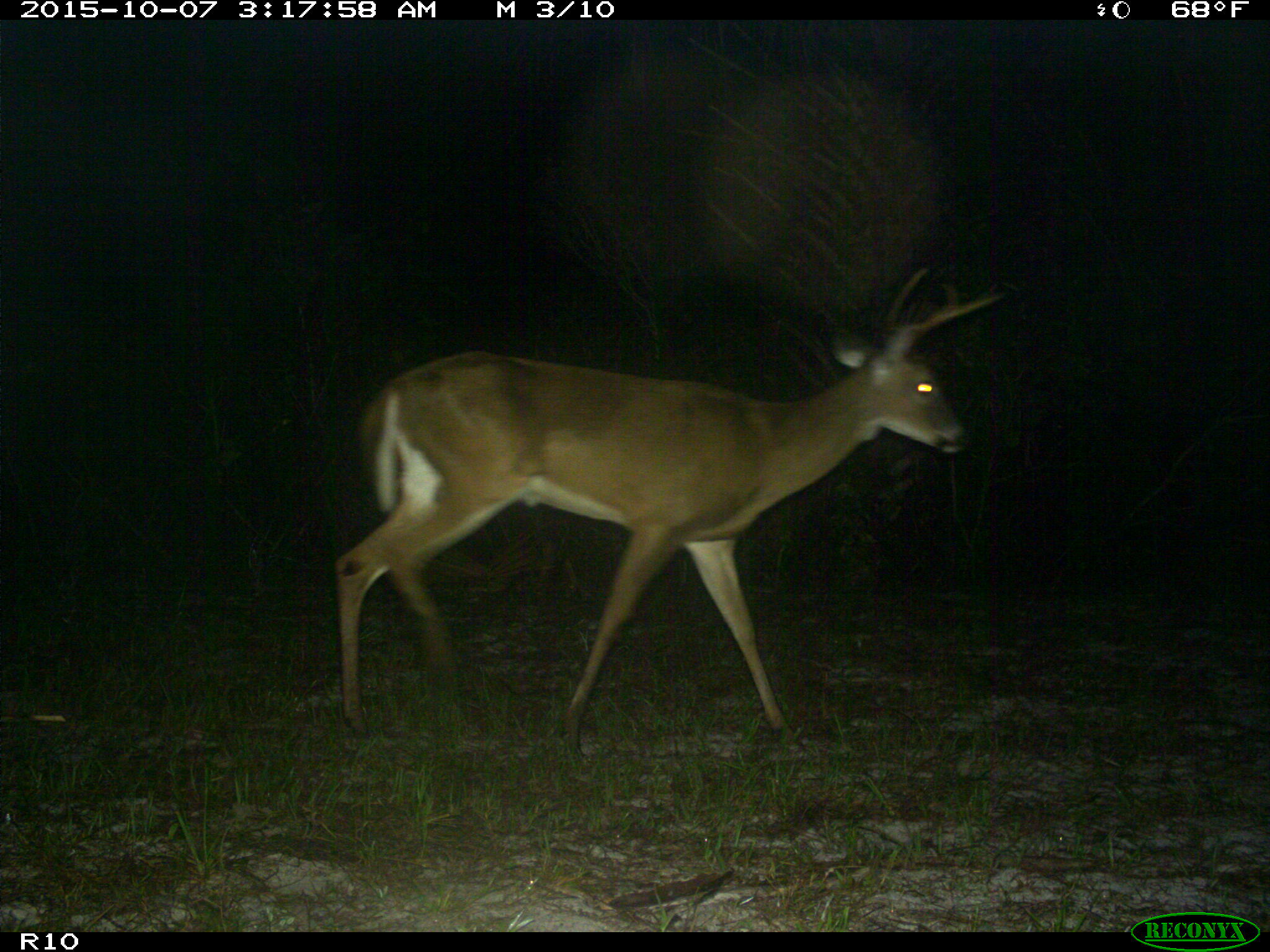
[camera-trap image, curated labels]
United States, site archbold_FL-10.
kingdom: Animalia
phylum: Chordata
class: Mammalia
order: Artiodactyla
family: Cervidae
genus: Odocoileus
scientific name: Odocoileus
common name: deer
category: unidentified deer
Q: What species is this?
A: Unidentified deer (deer) (Odocoileus).